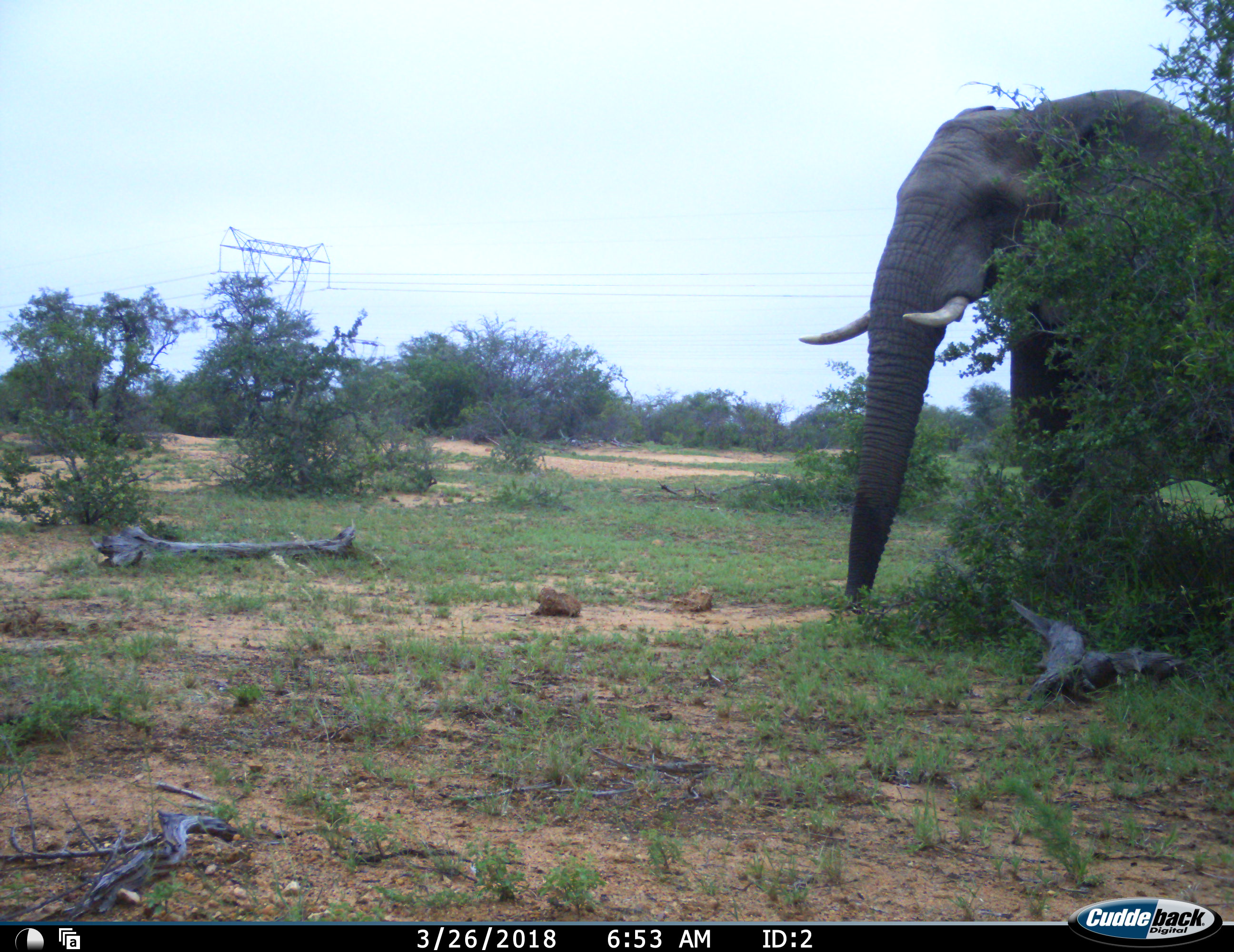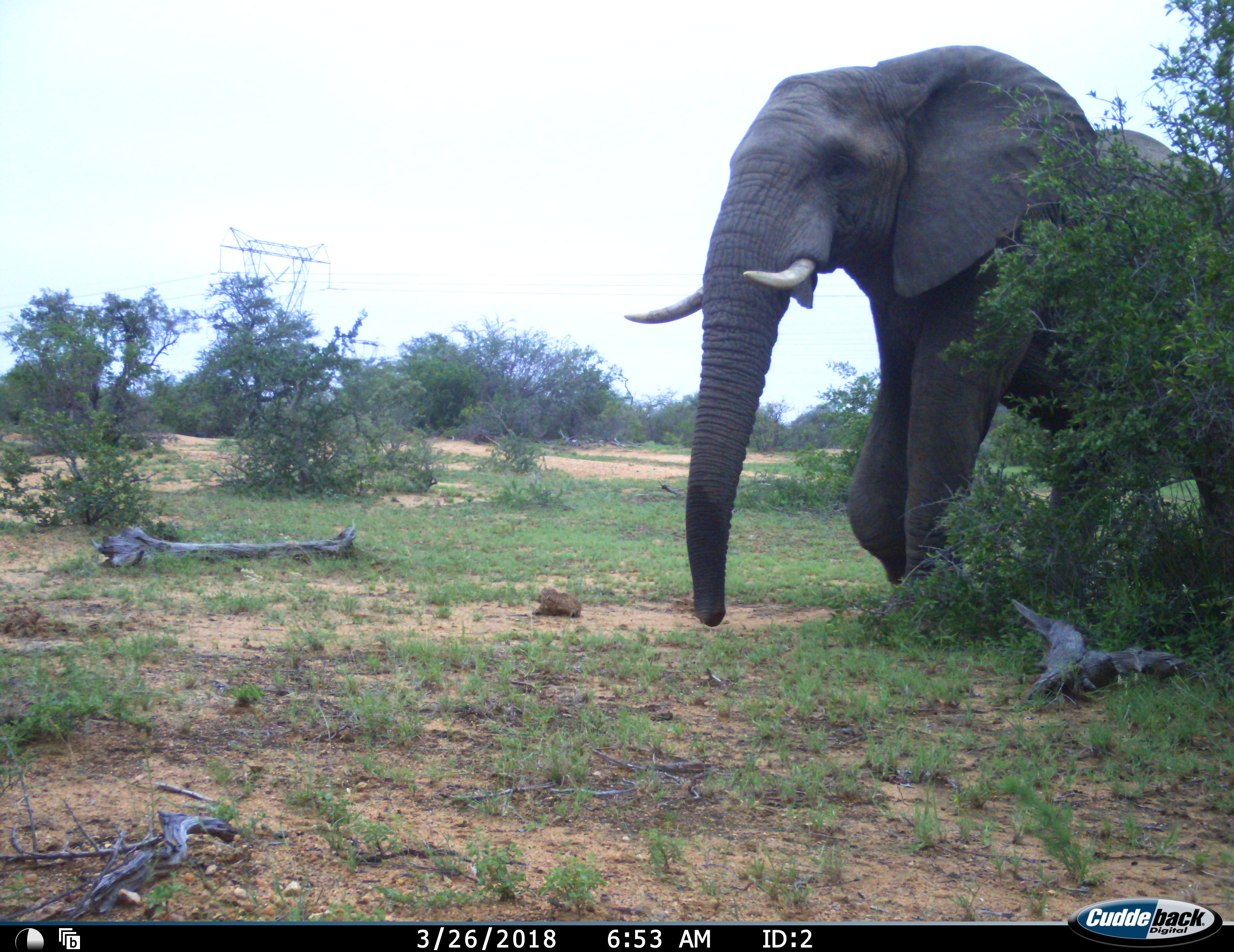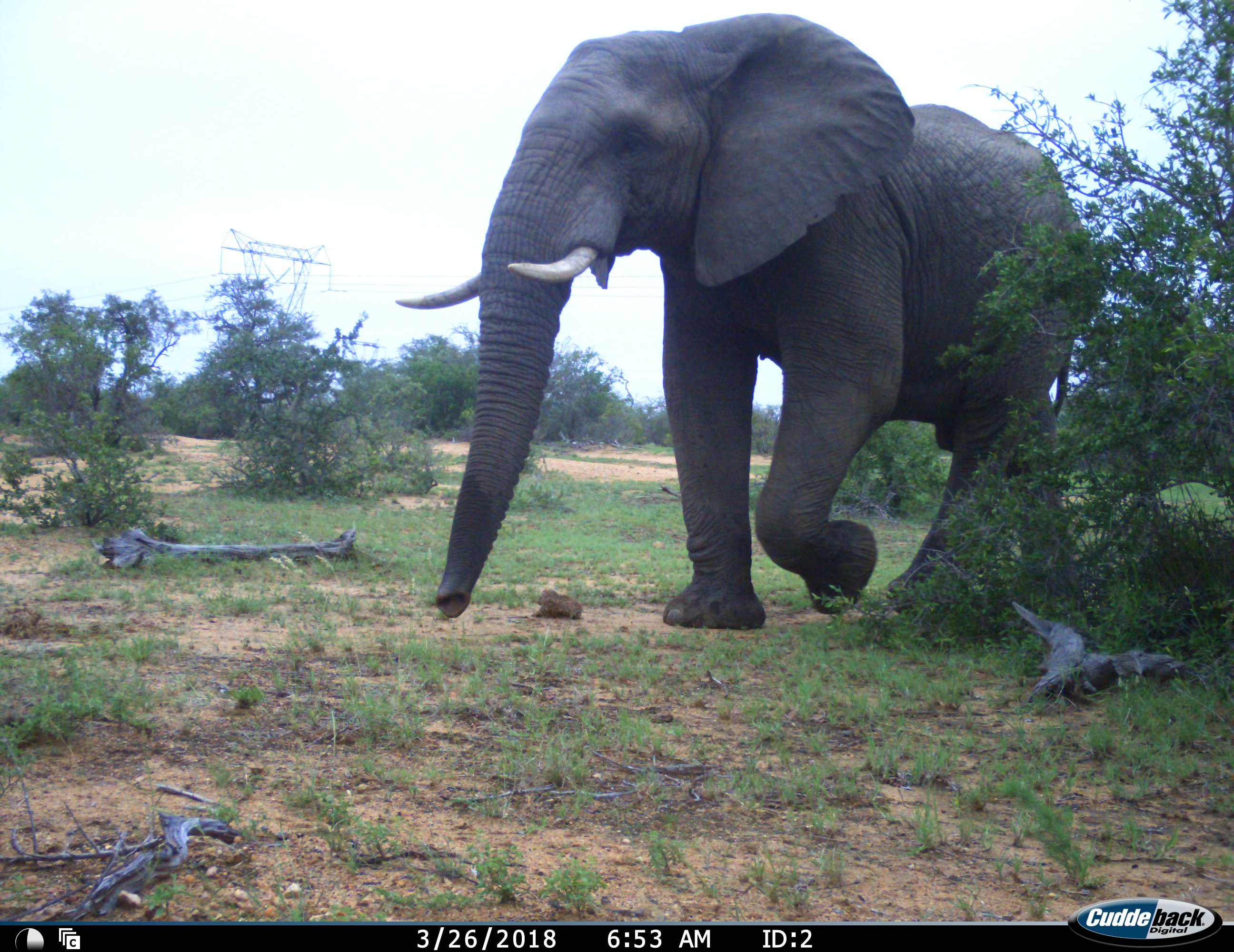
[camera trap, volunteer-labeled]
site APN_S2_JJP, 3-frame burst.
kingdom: Animalia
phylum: Chordata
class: Mammalia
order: Proboscidea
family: Elephantidae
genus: Loxodonta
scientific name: Loxodonta africana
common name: african bush elephant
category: elephant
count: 1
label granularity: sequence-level